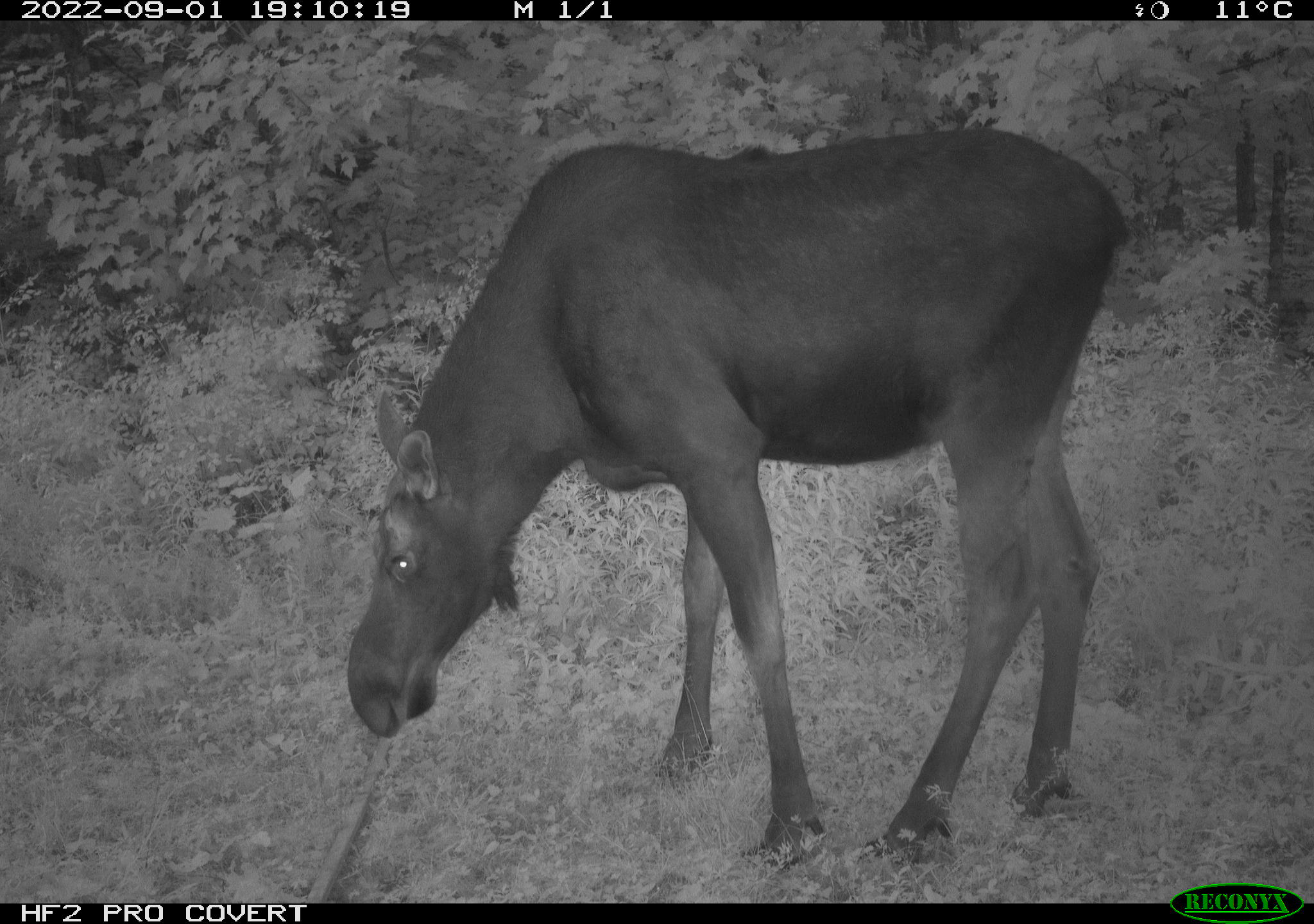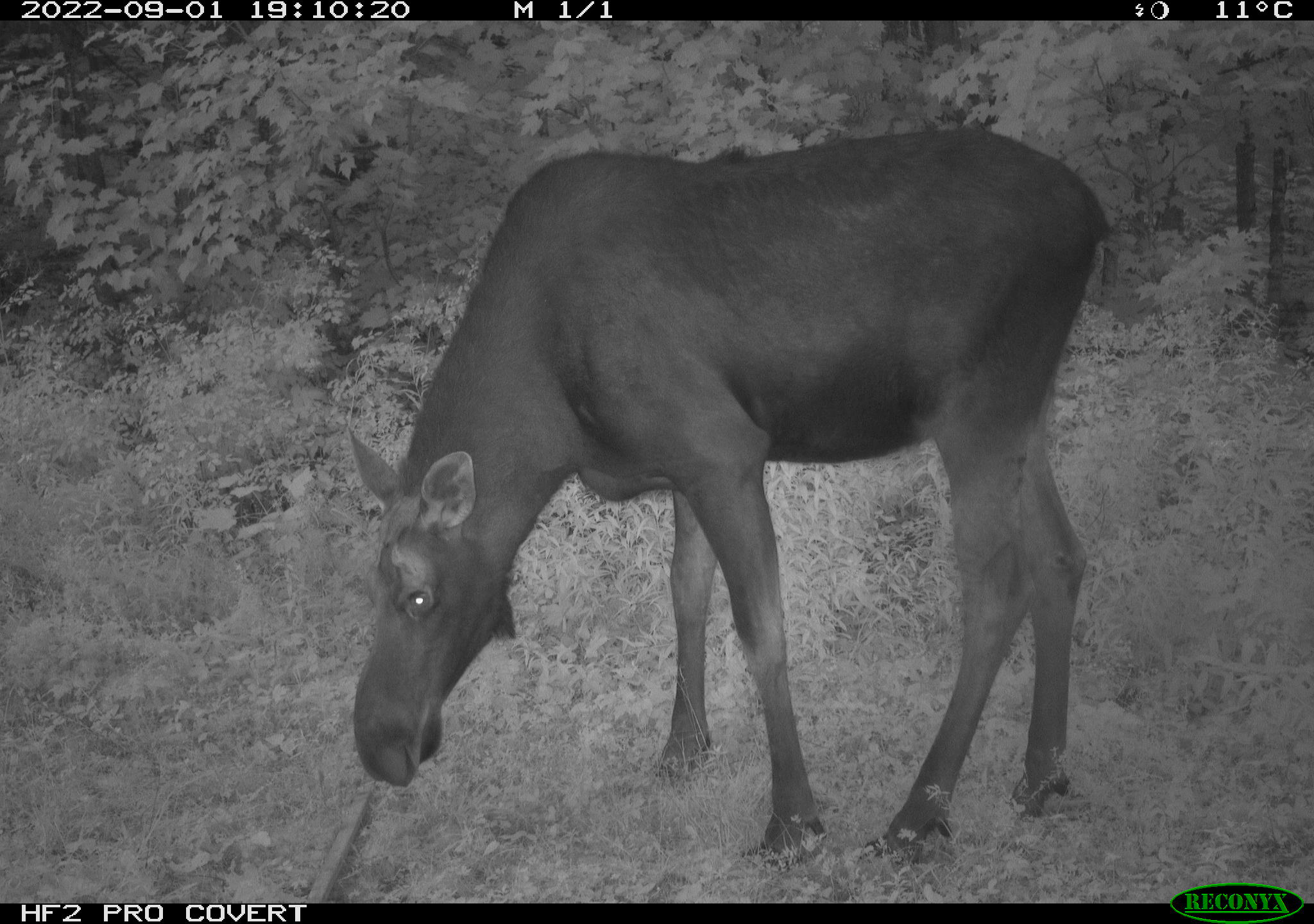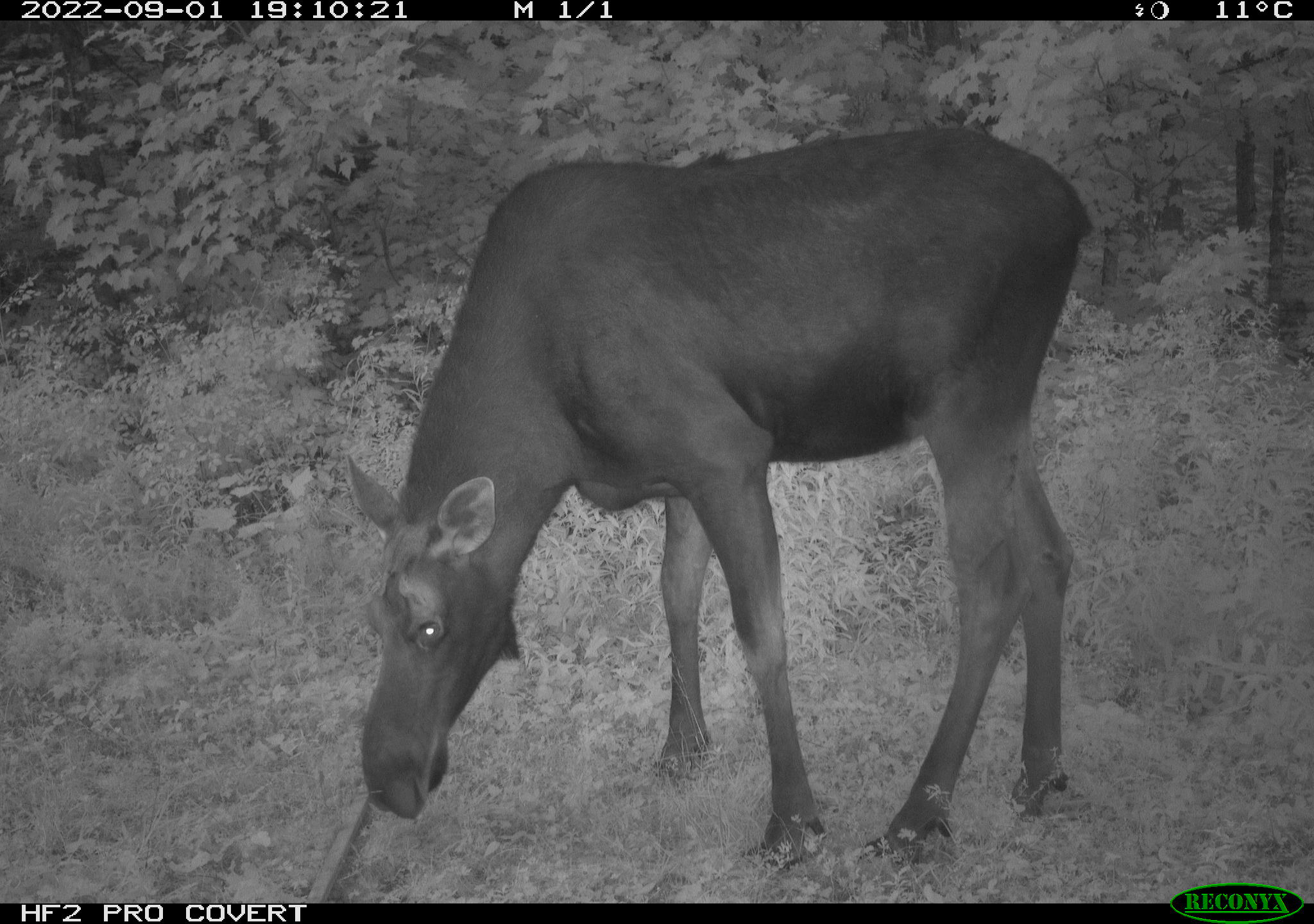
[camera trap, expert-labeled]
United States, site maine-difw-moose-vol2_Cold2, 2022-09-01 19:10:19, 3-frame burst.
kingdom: Animalia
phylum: Chordata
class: Mammalia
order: Artiodactyla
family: Cervidae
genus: Alces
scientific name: Alces alces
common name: moose